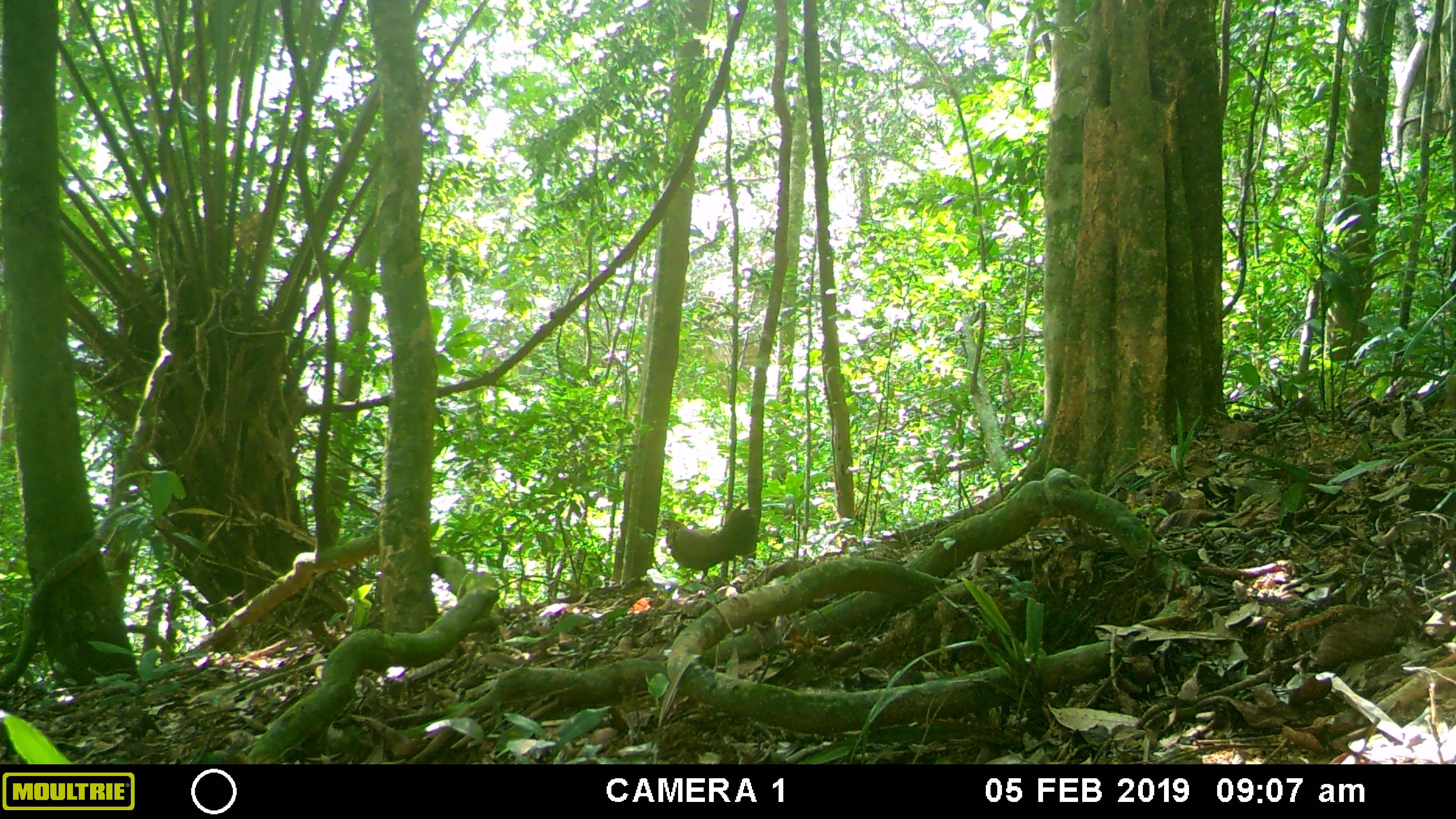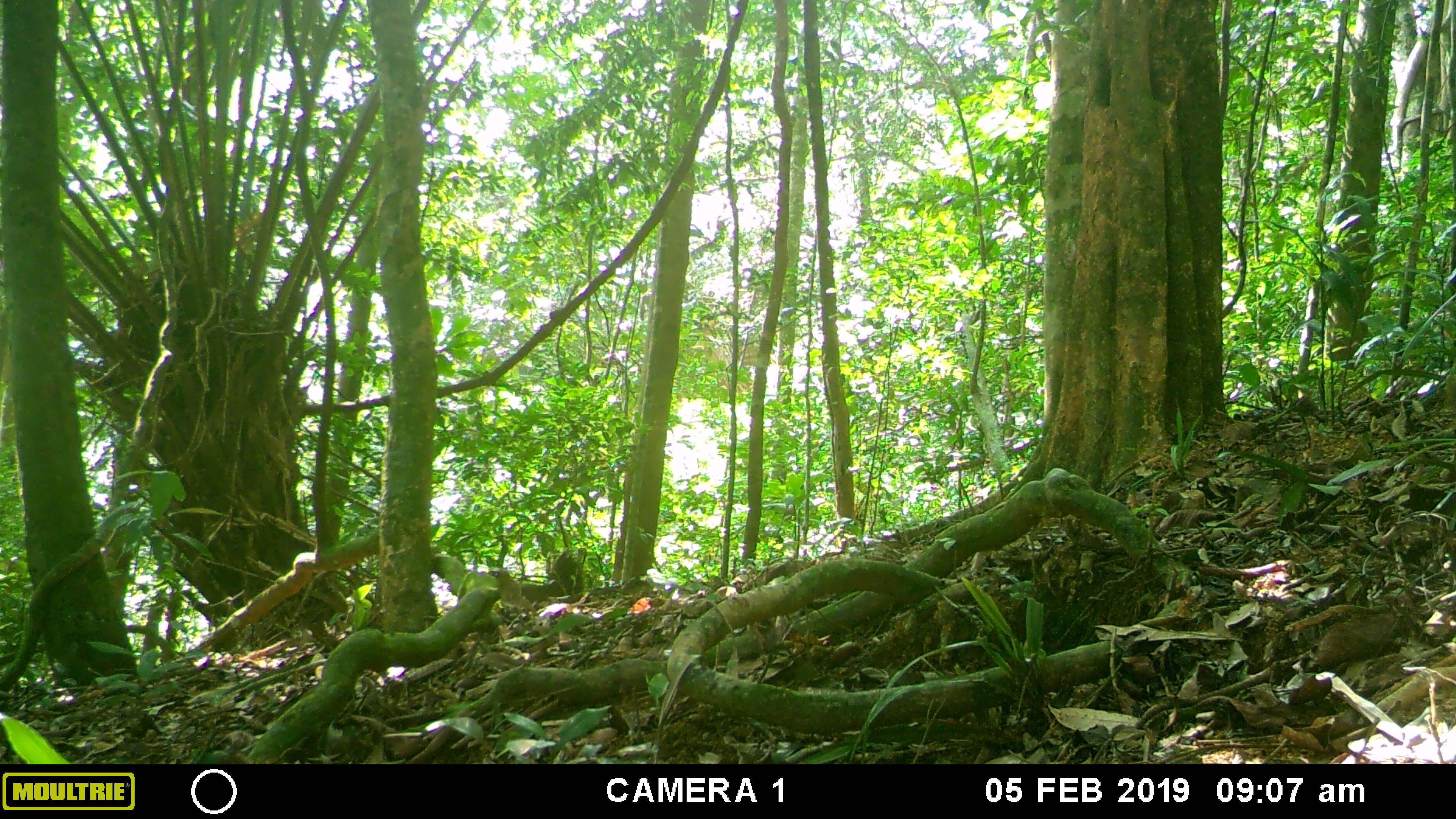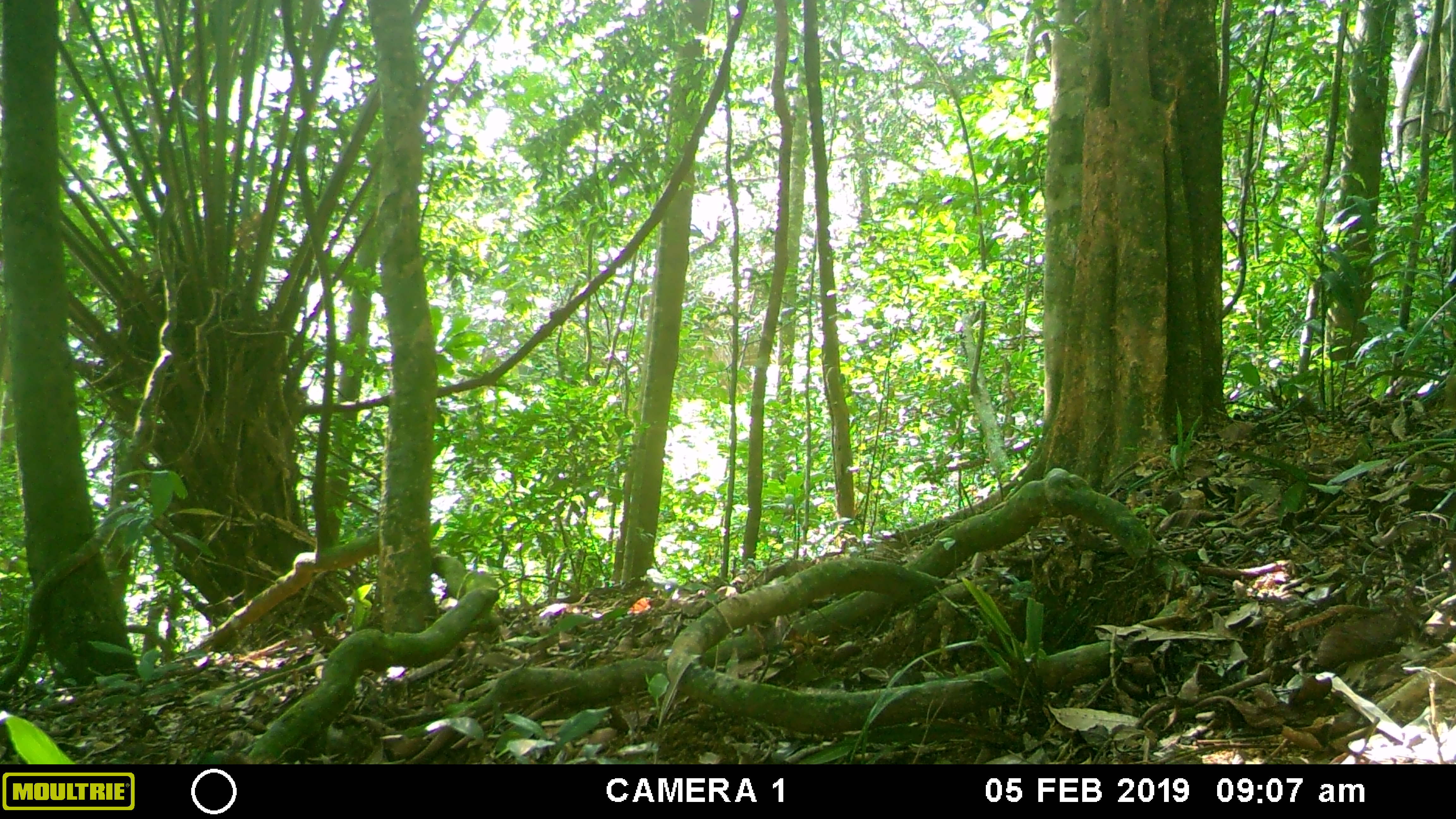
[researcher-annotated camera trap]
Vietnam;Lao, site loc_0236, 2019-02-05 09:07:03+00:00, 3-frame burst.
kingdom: Animalia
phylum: Chordata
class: Aves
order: Galliformes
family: Phasianidae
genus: Gallus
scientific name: Gallus gallus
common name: red junglefowl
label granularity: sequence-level